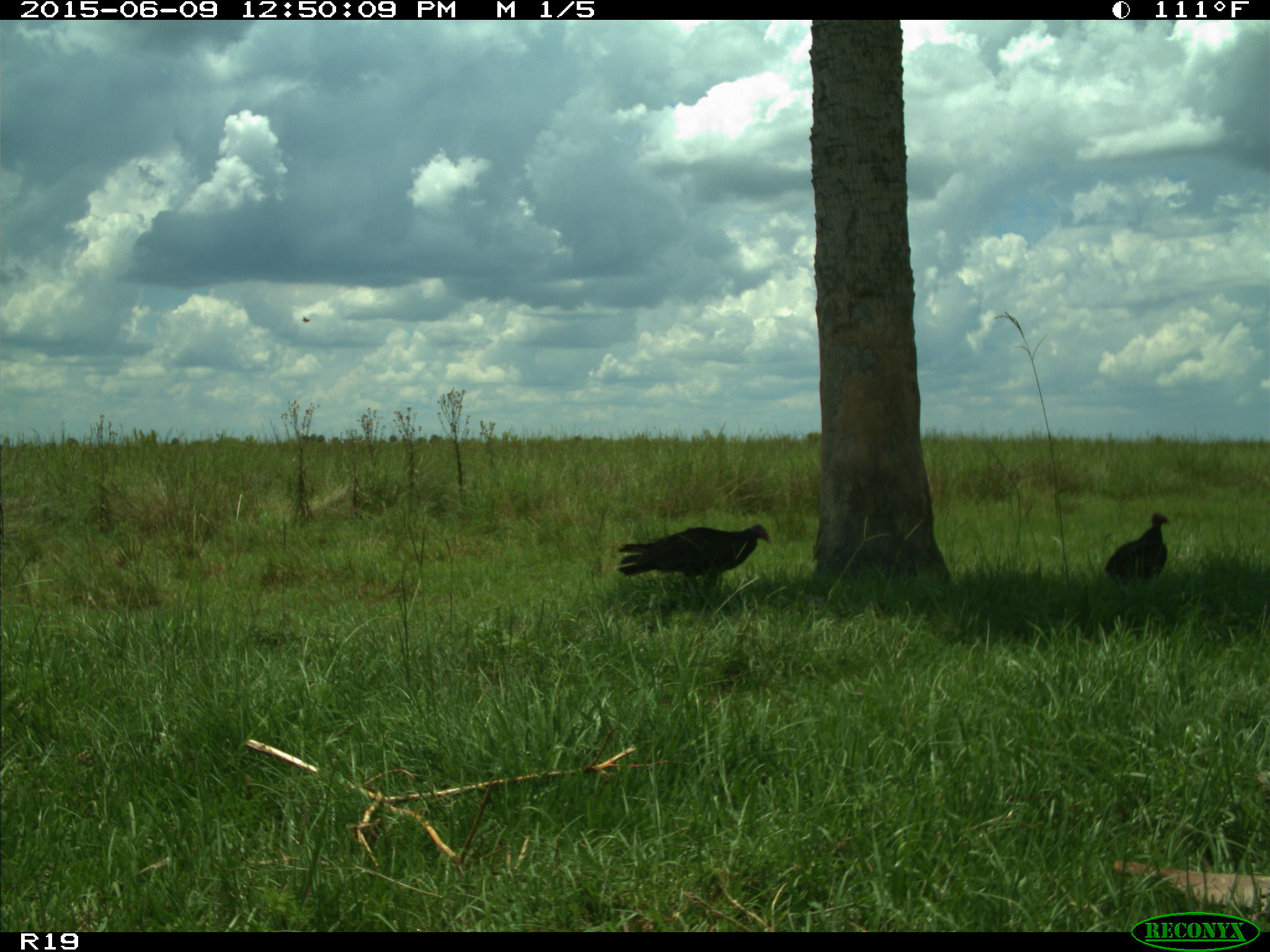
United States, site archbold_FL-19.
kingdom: Animalia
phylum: Chordata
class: Aves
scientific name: Aves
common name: birds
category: unidentified bird